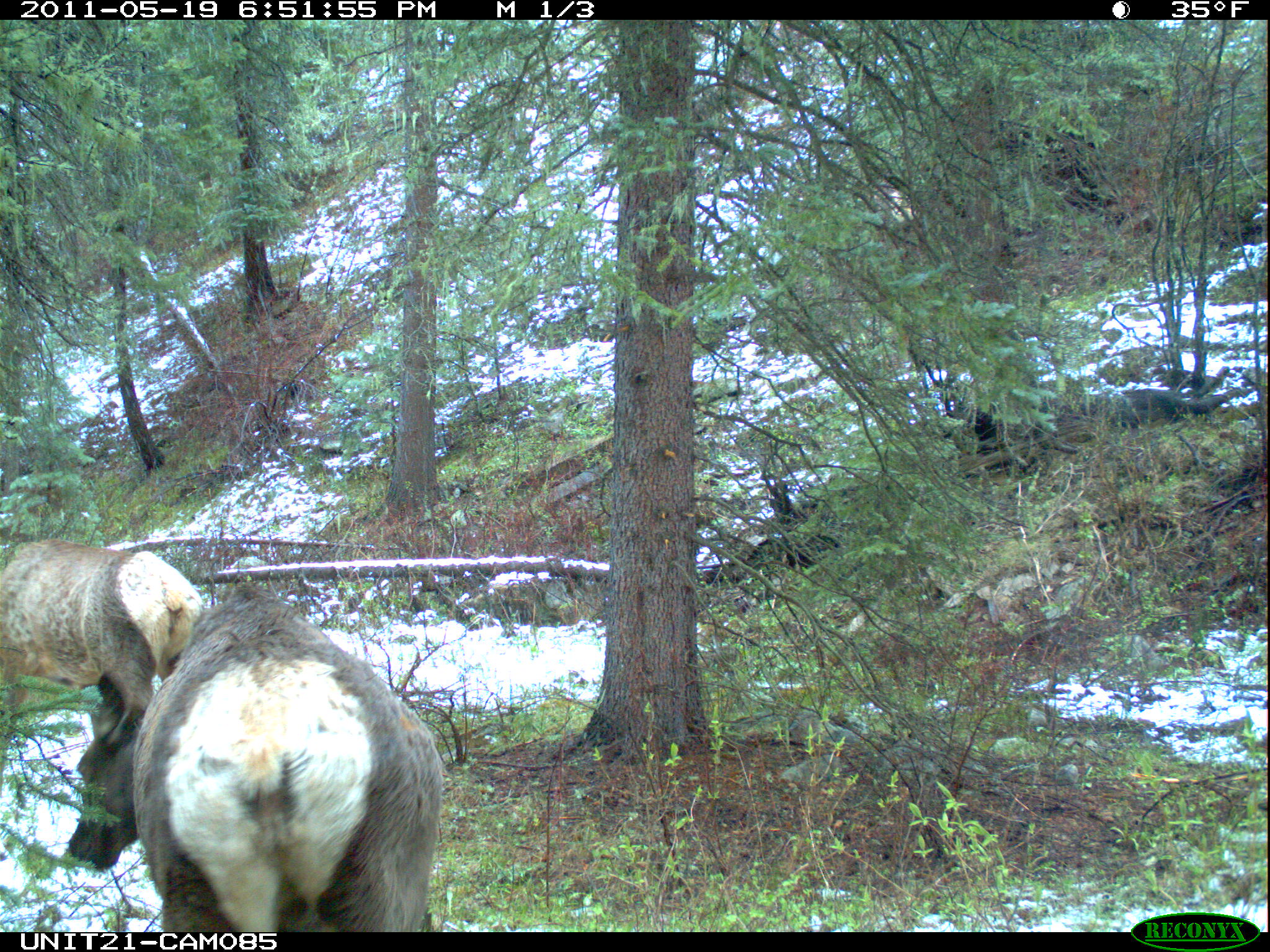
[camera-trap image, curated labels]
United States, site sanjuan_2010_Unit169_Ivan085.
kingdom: Animalia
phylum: Chordata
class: Mammalia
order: Artiodactyla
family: Cervidae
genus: Cervus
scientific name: Cervus elaphus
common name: red deer